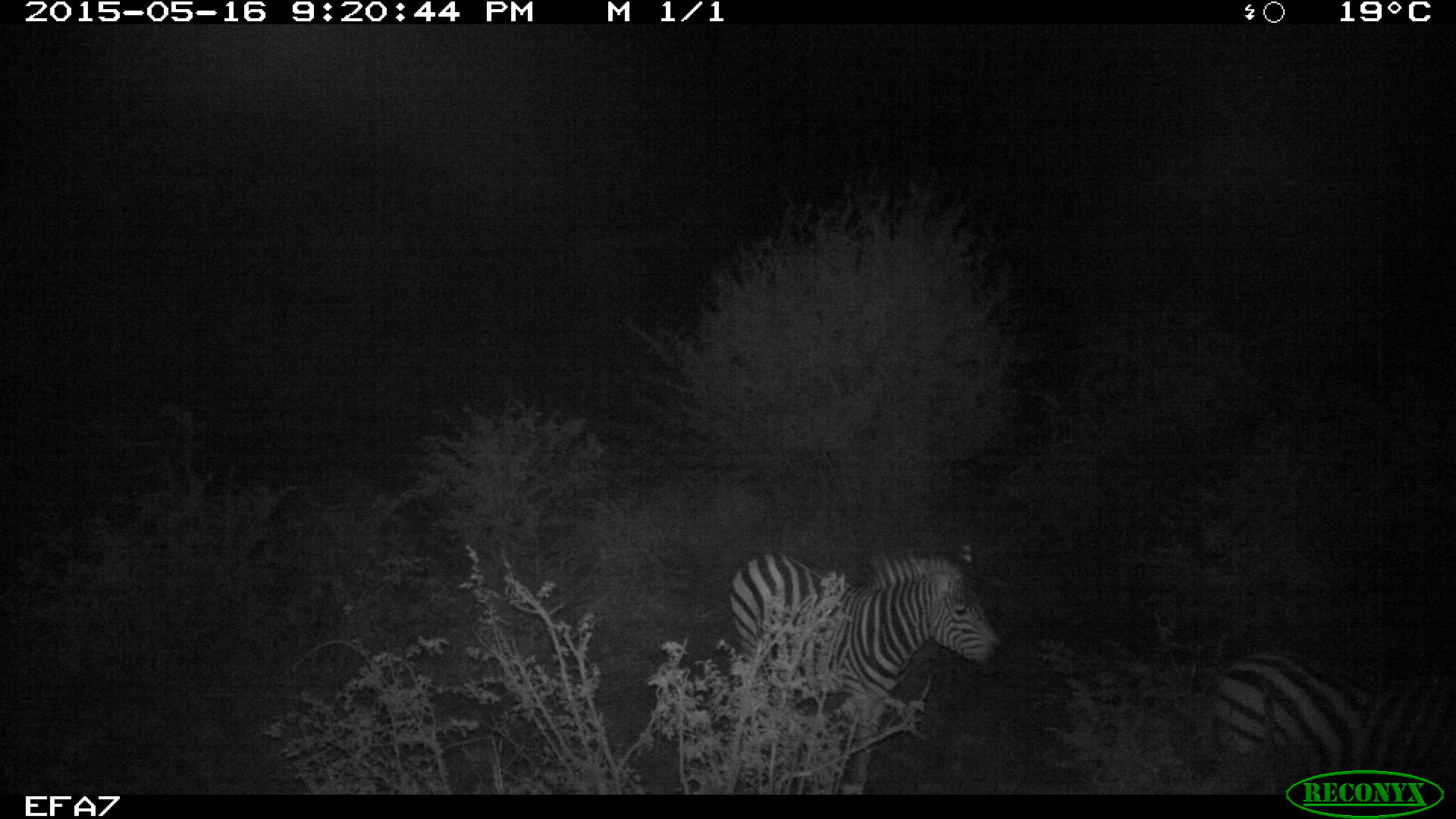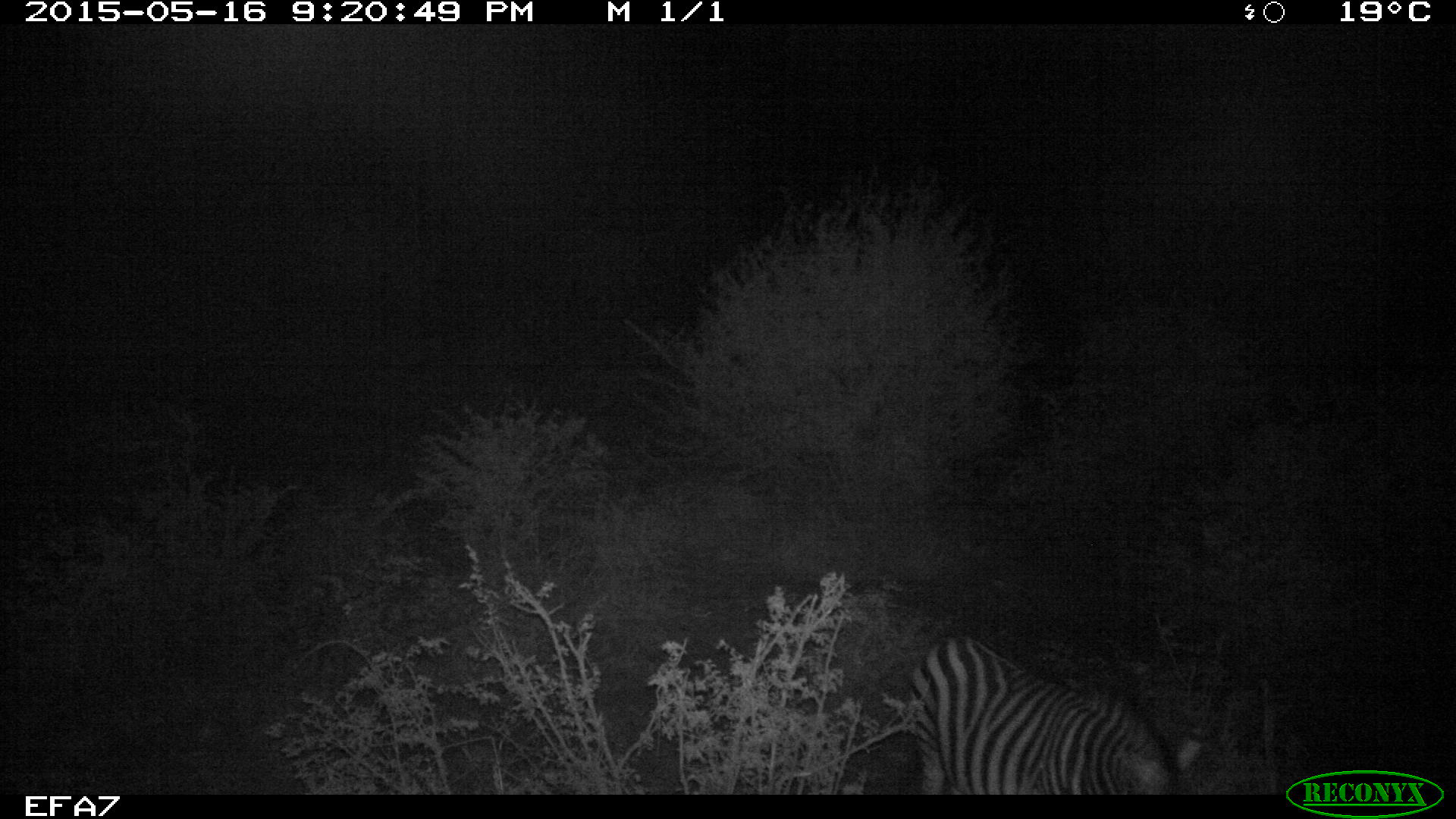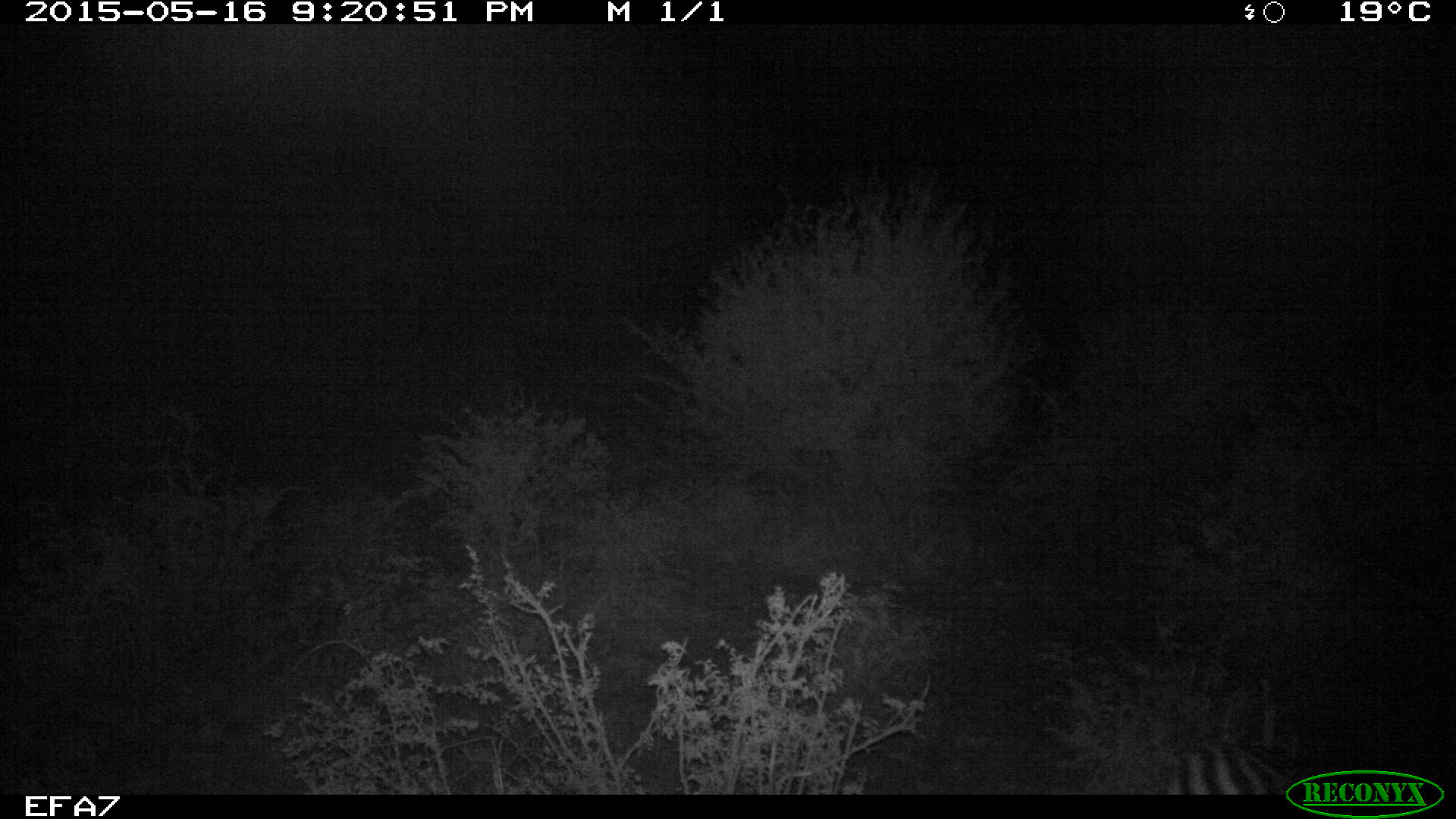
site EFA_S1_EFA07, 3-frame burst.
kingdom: Animalia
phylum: Chordata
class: Mammalia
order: Perissodactyla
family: Equidae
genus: Equus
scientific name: Equus quagga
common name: plains zebra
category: zebraplains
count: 2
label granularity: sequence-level